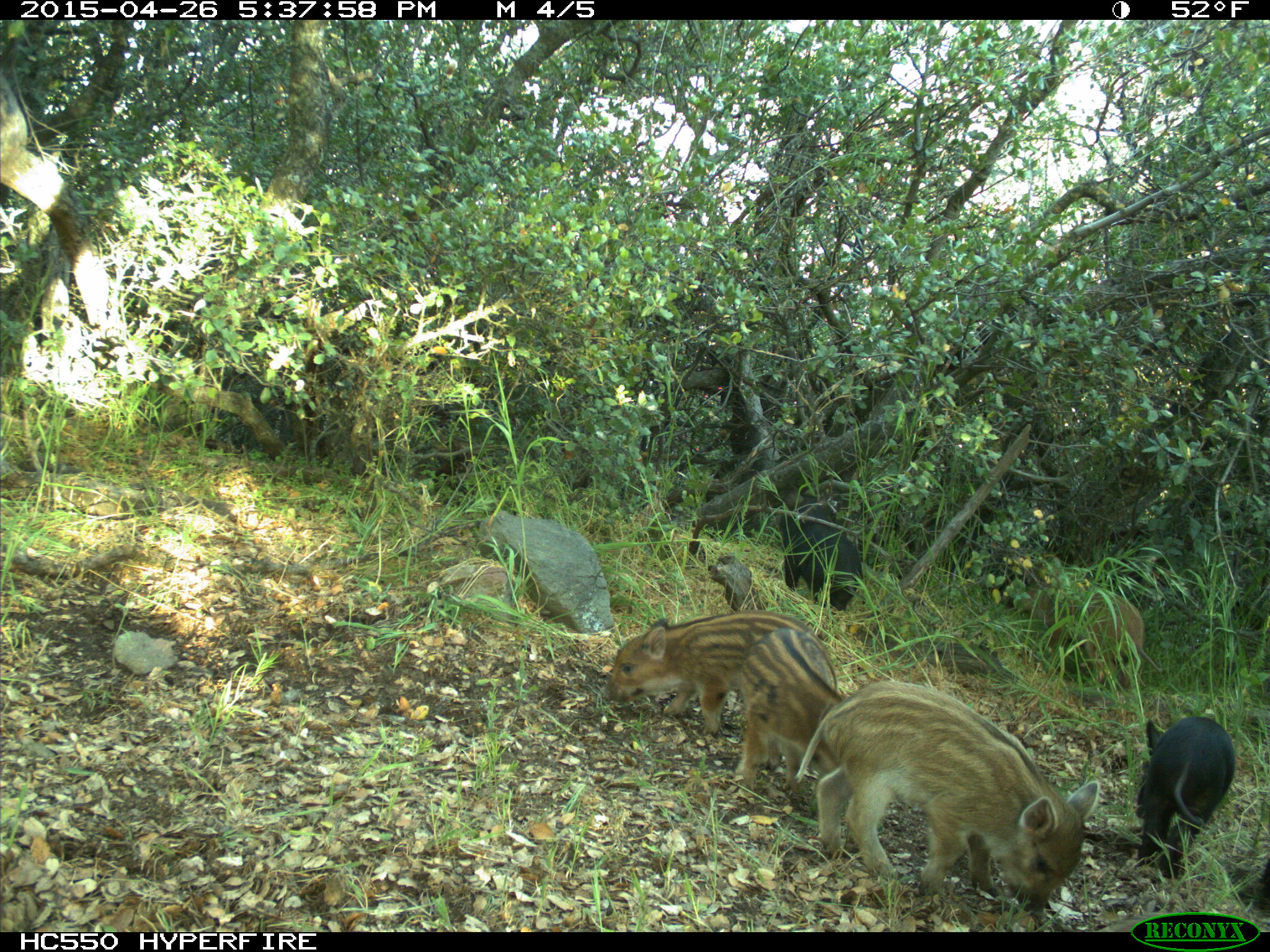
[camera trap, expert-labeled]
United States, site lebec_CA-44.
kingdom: Animalia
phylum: Chordata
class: Mammalia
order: Artiodactyla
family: Suidae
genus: Sus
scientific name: Sus scrofa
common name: wild boar